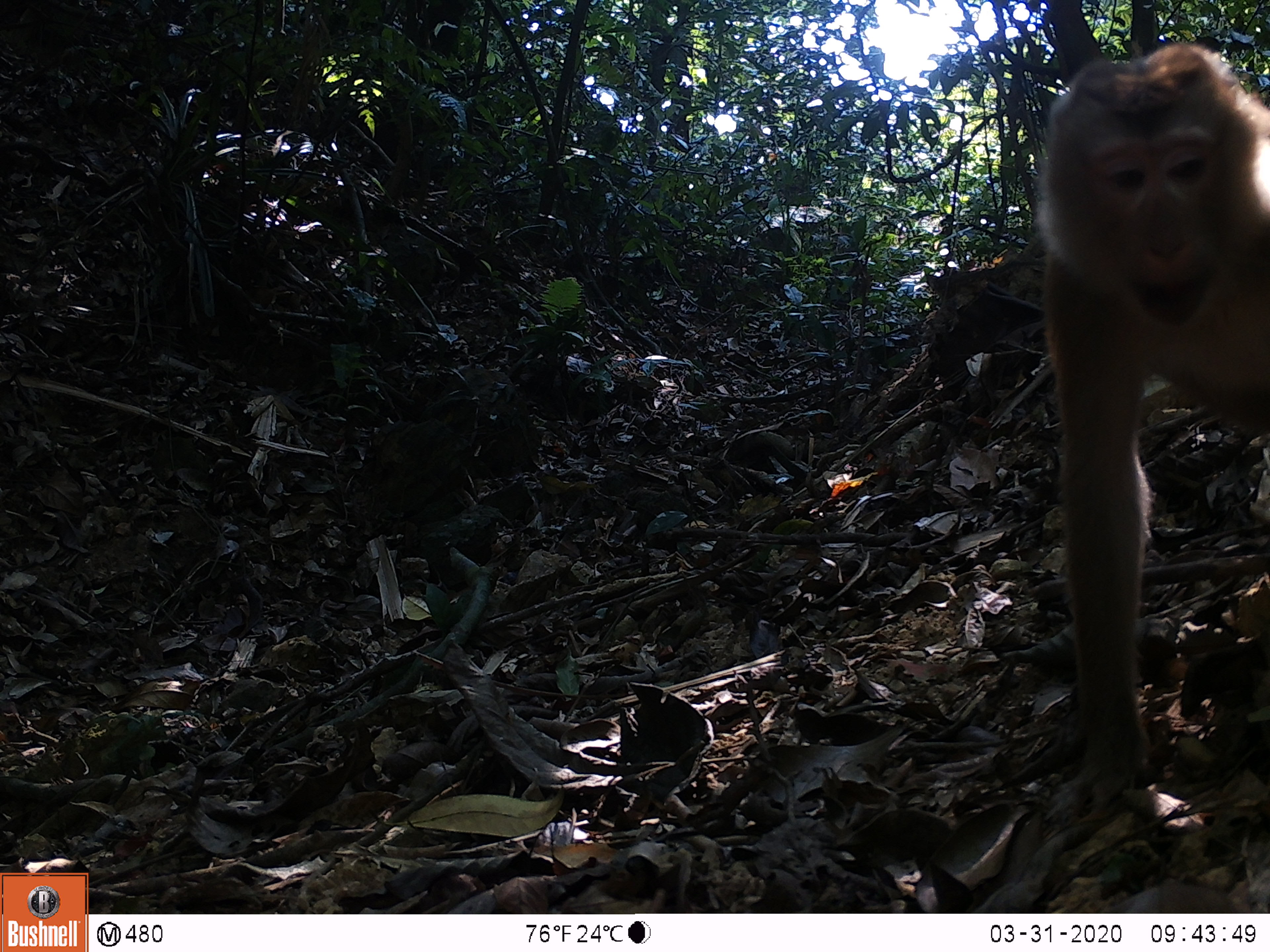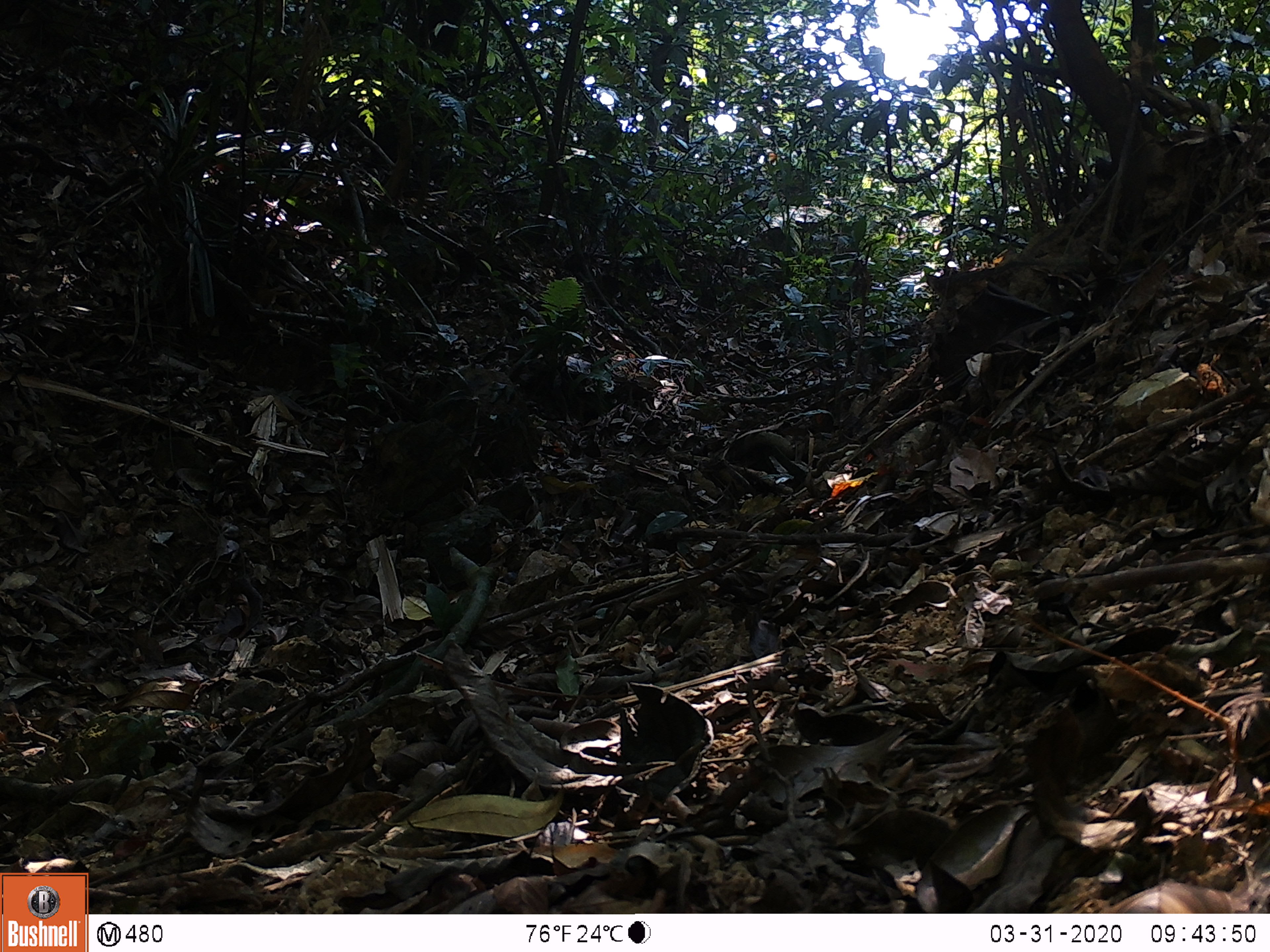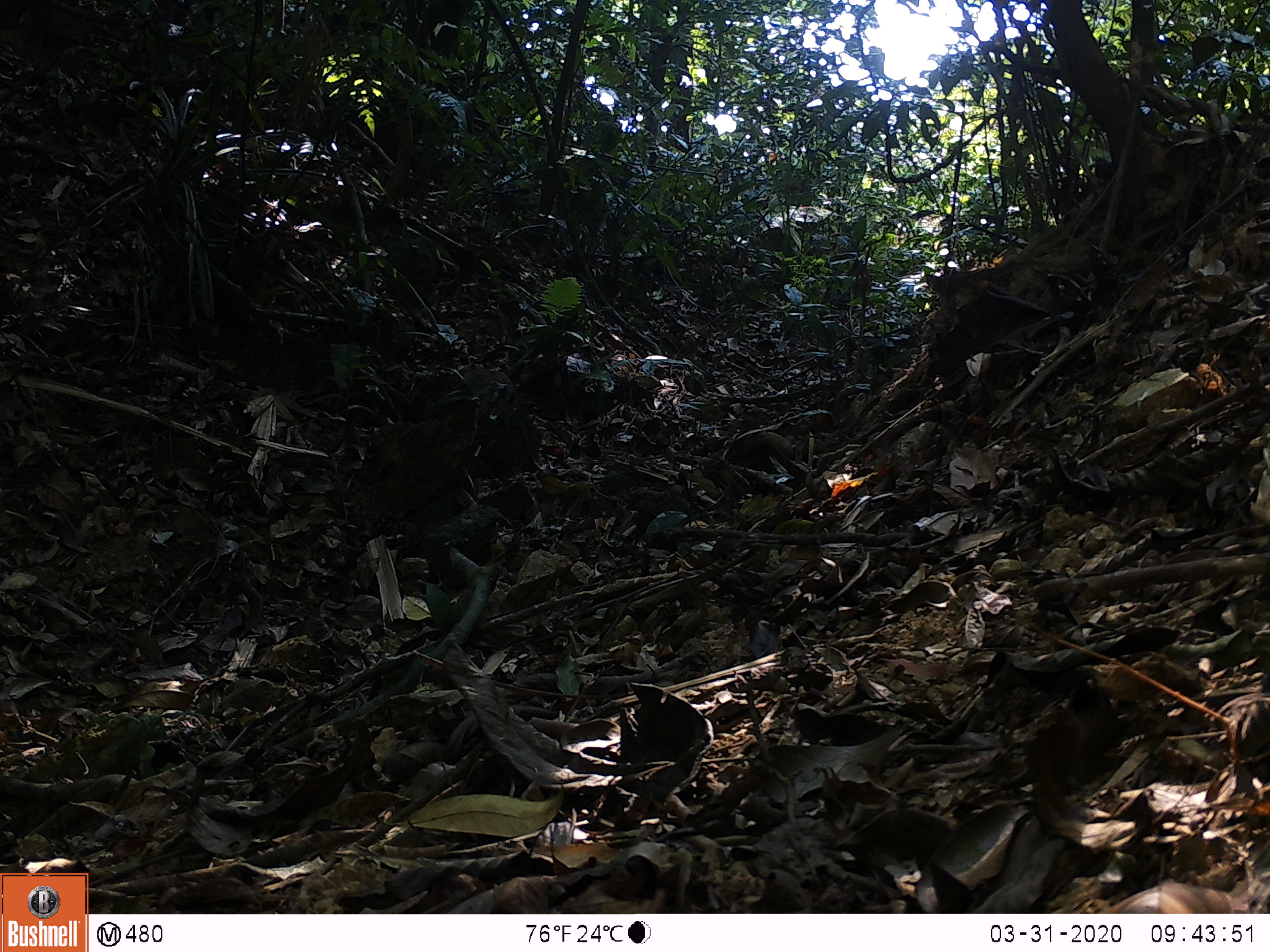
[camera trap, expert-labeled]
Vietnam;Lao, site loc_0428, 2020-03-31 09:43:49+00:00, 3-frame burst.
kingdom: Animalia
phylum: Chordata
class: Mammalia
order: Primates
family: Cercopithecidae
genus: Macaca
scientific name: Macaca nemestrina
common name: pig-tailed macaque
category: pig tailed macaque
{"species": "pig tailed macaque (pig-tailed macaque) (Macaca nemestrina)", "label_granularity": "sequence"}